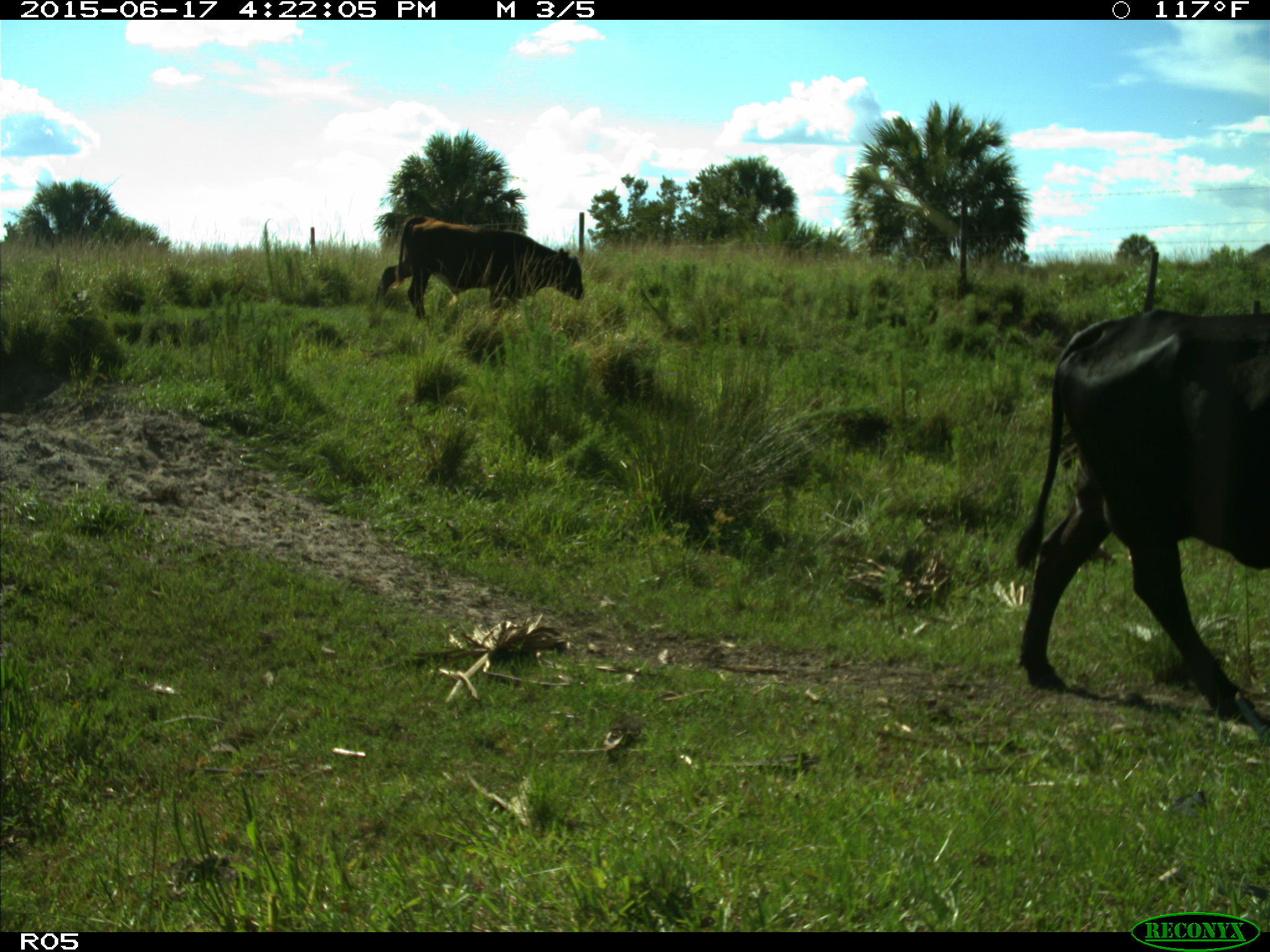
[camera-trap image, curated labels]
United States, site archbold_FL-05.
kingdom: Animalia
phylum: Chordata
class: Mammalia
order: Artiodactyla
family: Bovidae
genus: Bos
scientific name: Bos taurus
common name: domestic cow